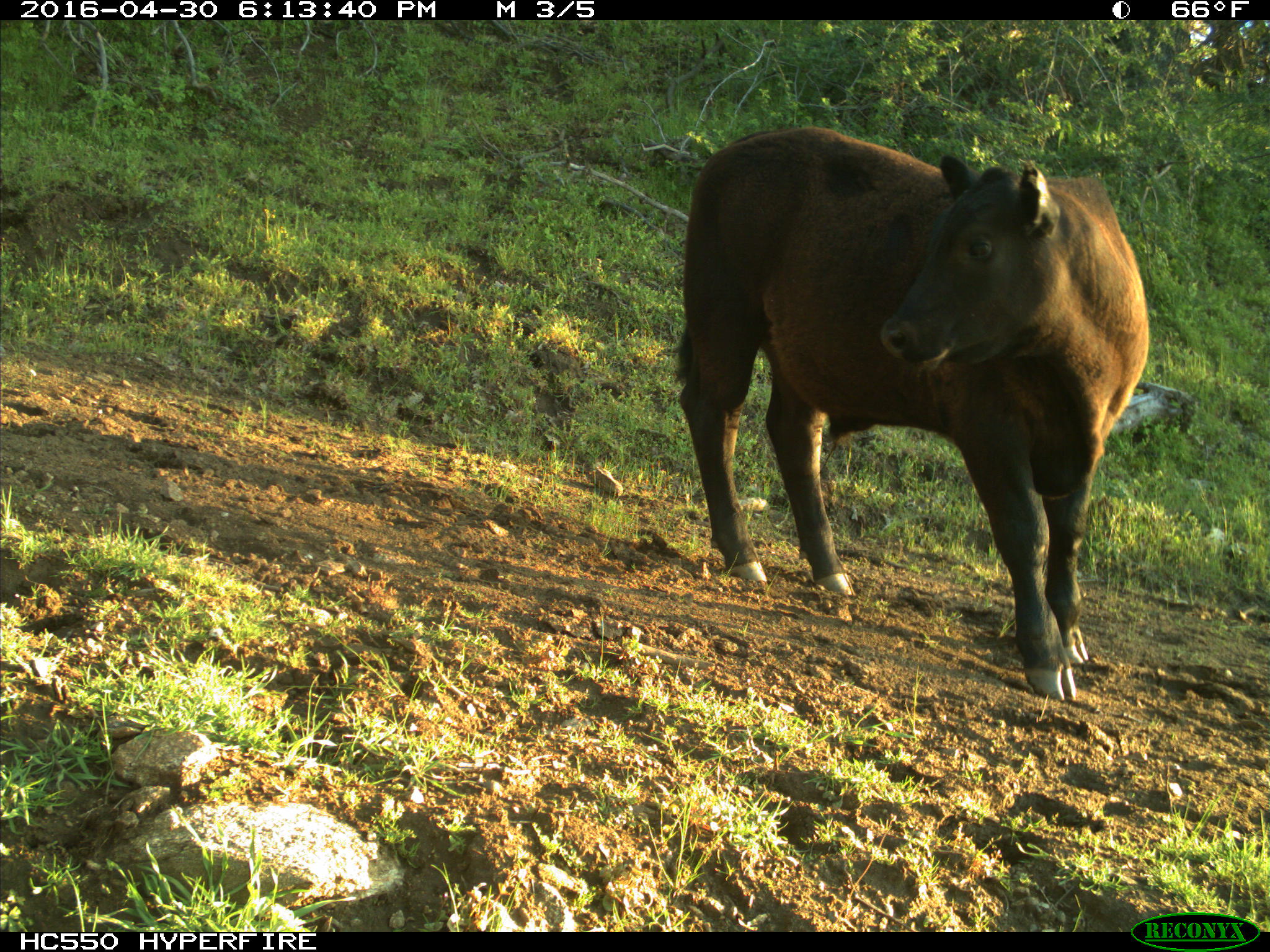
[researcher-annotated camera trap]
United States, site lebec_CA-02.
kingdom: Animalia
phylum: Chordata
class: Mammalia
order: Artiodactyla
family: Bovidae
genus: Bos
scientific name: Bos taurus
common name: domestic cow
Bos taurus (domestic cow).